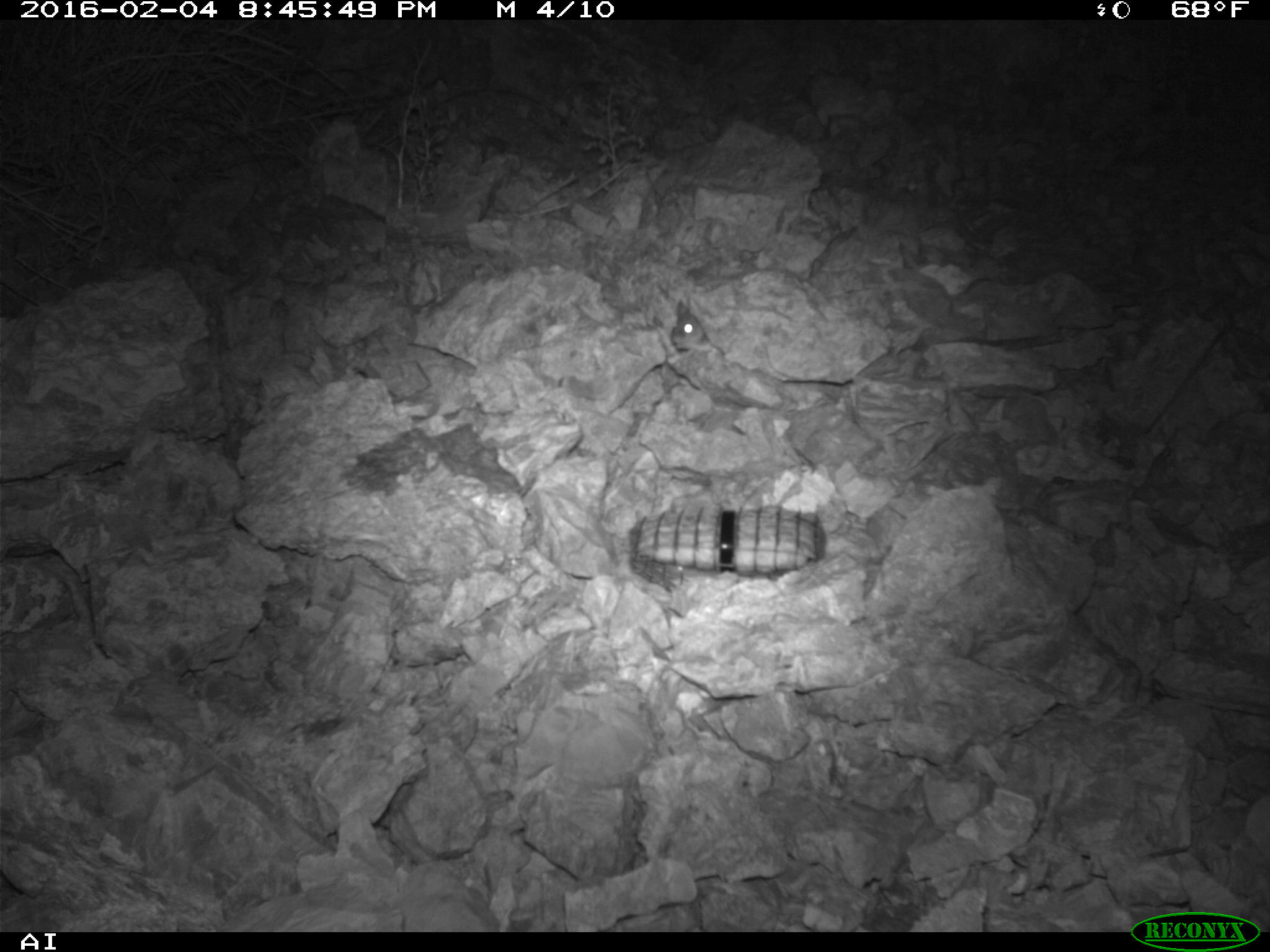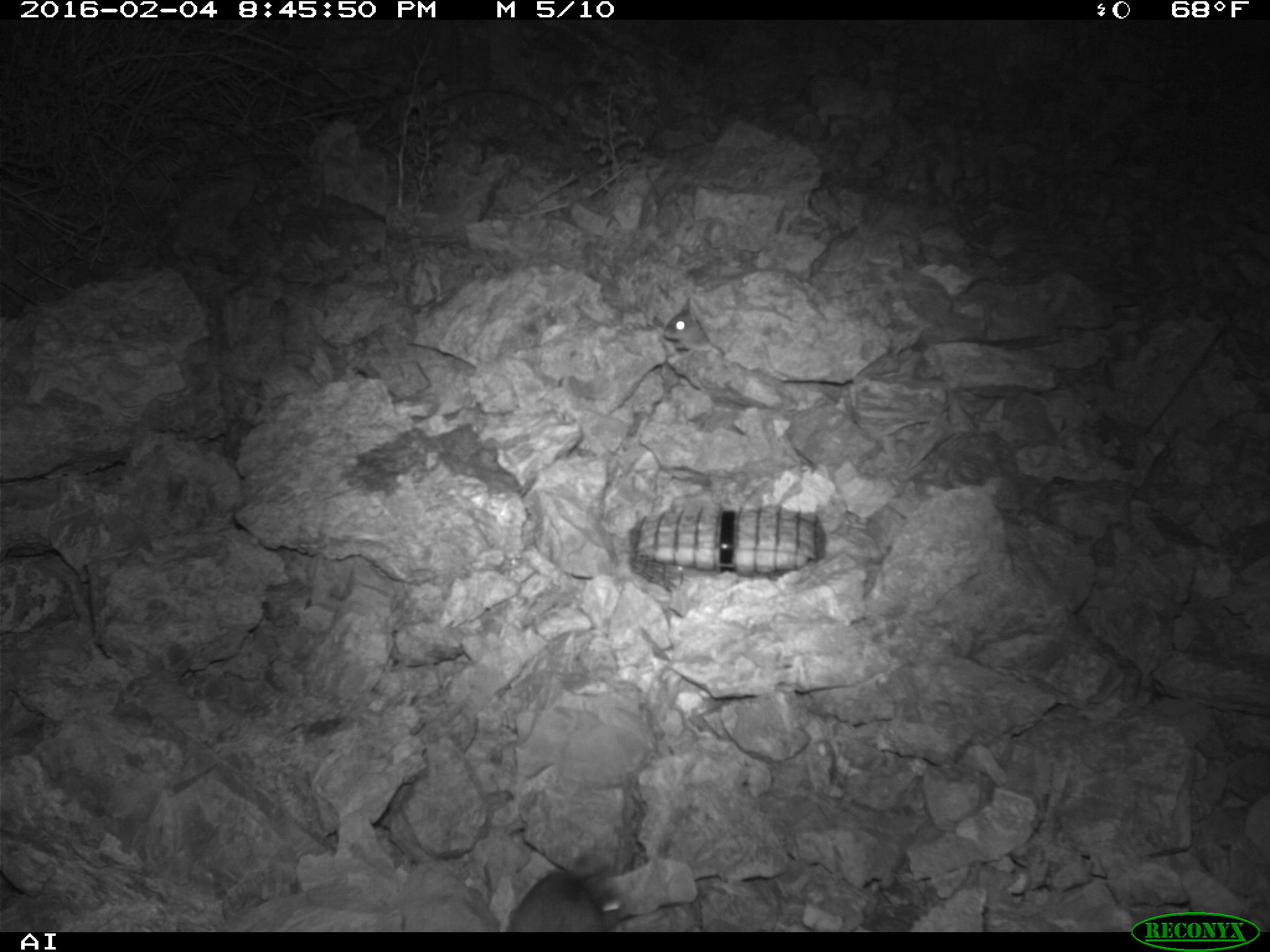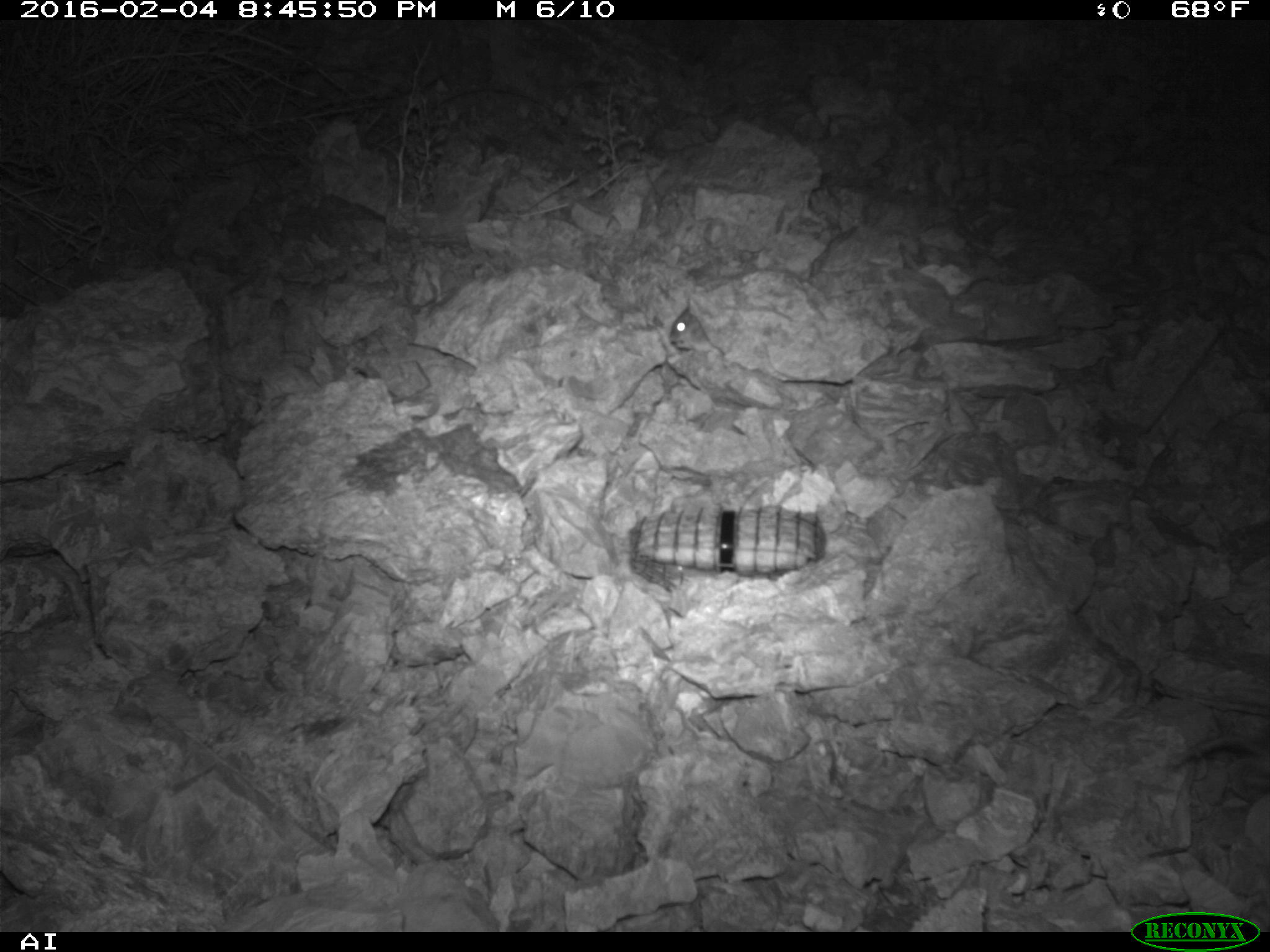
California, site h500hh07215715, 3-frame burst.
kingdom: Animalia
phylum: Chordata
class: Mammalia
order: Rodentia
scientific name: Rodentia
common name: rodent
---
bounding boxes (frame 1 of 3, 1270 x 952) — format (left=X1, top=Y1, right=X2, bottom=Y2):
rodent: (left=670, top=300, right=712, bottom=351)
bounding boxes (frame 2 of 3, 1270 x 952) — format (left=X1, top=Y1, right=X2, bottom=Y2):
rodent: (left=508, top=851, right=625, bottom=932); (left=662, top=296, right=723, bottom=354)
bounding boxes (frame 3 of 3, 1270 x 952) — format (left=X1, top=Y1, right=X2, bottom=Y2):
rodent: (left=668, top=298, right=724, bottom=356)